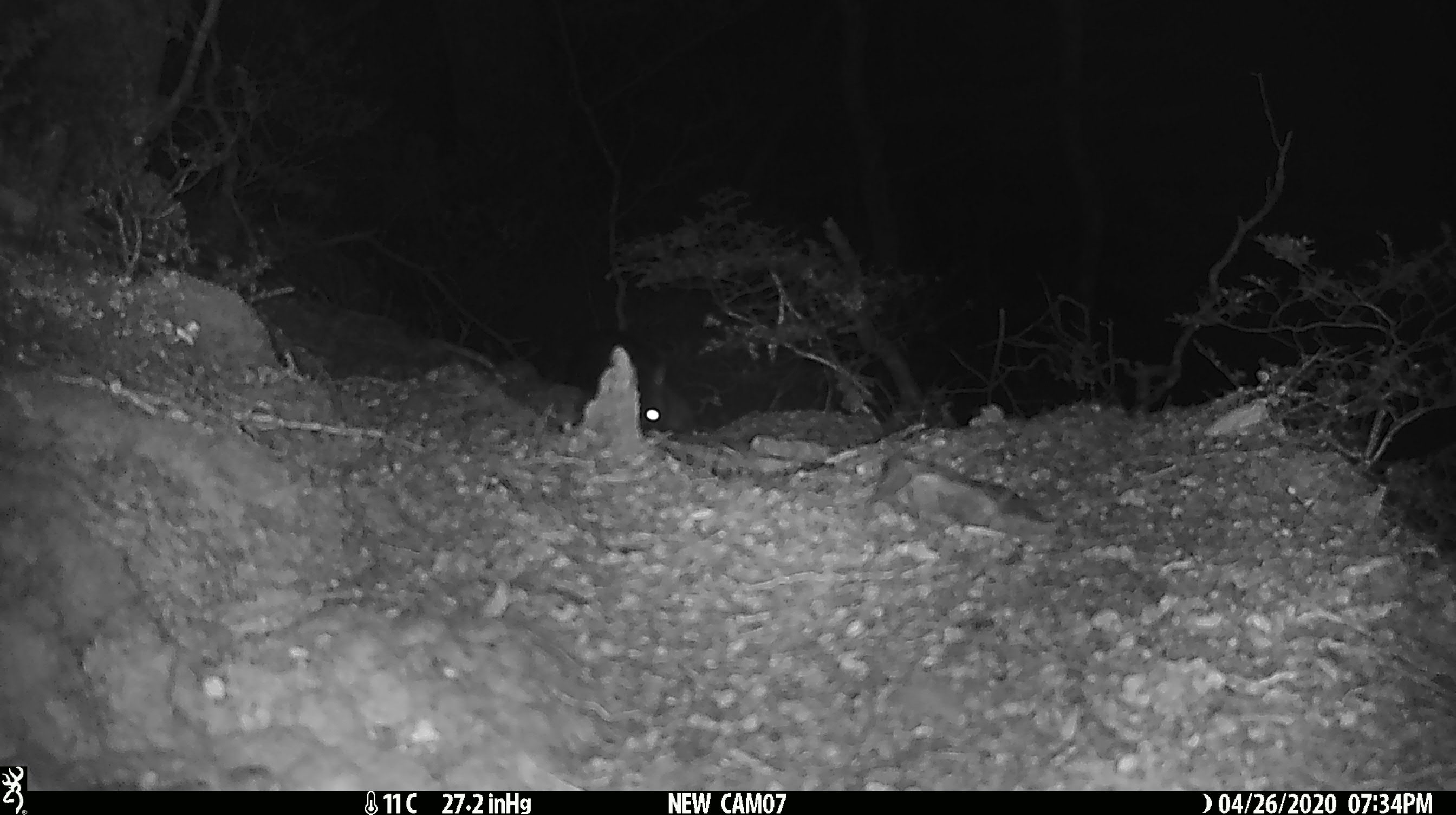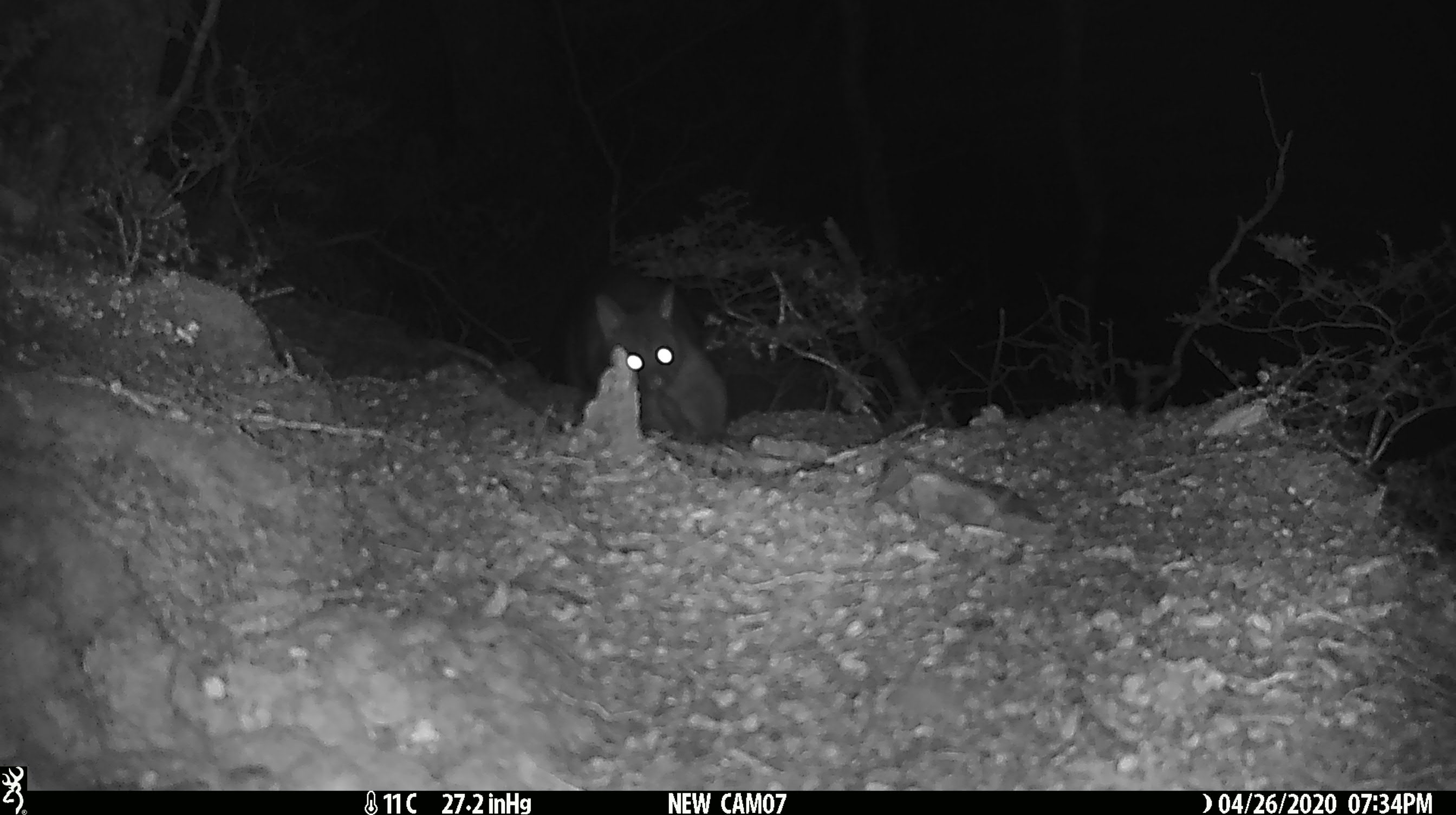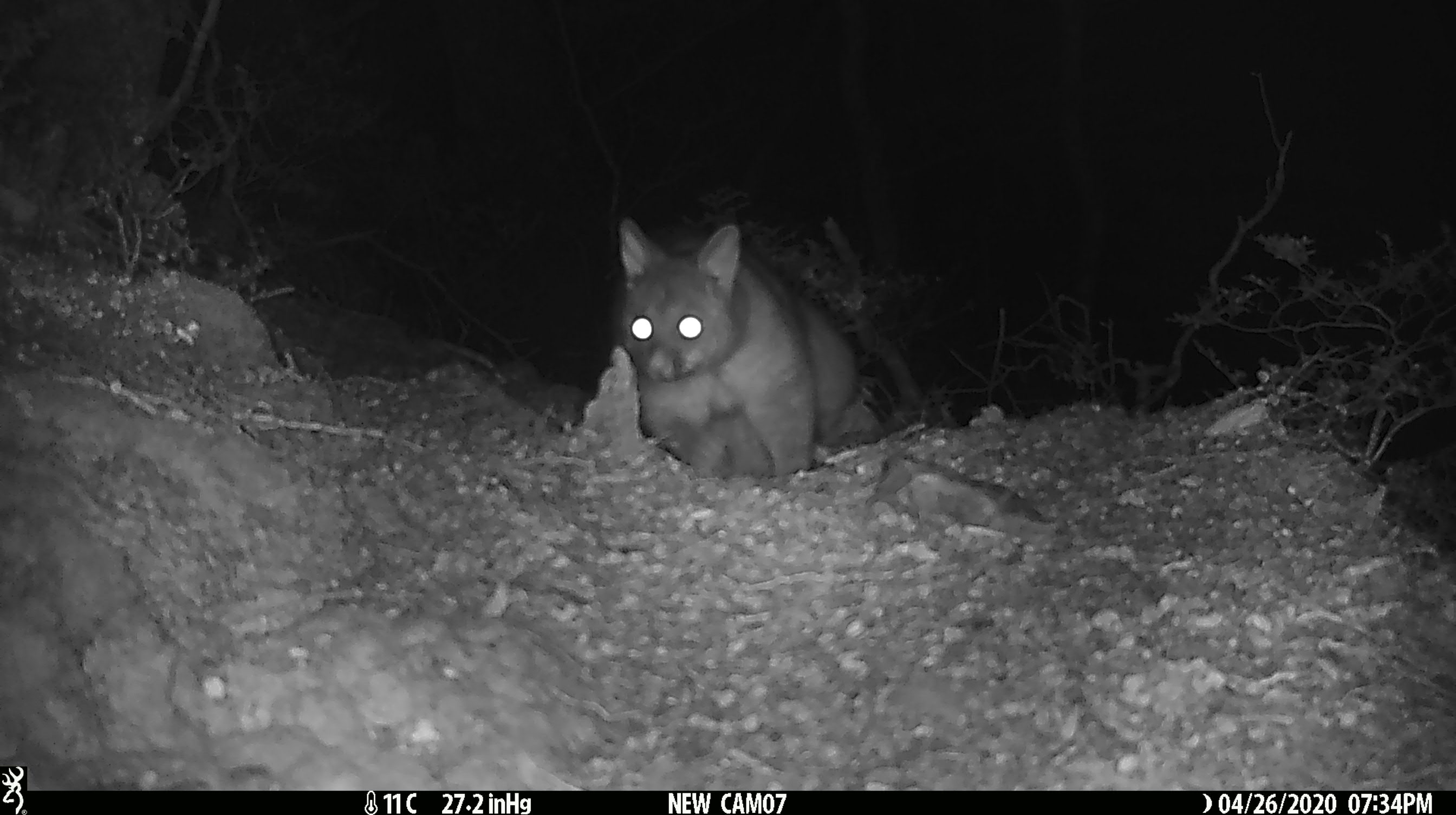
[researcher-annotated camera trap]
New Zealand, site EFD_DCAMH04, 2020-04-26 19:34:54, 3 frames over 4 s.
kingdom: Animalia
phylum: Chordata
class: Mammalia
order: Diprotodontia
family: Phalangeridae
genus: Trichosurus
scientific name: Trichosurus vulpecula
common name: common brushtail possum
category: possum